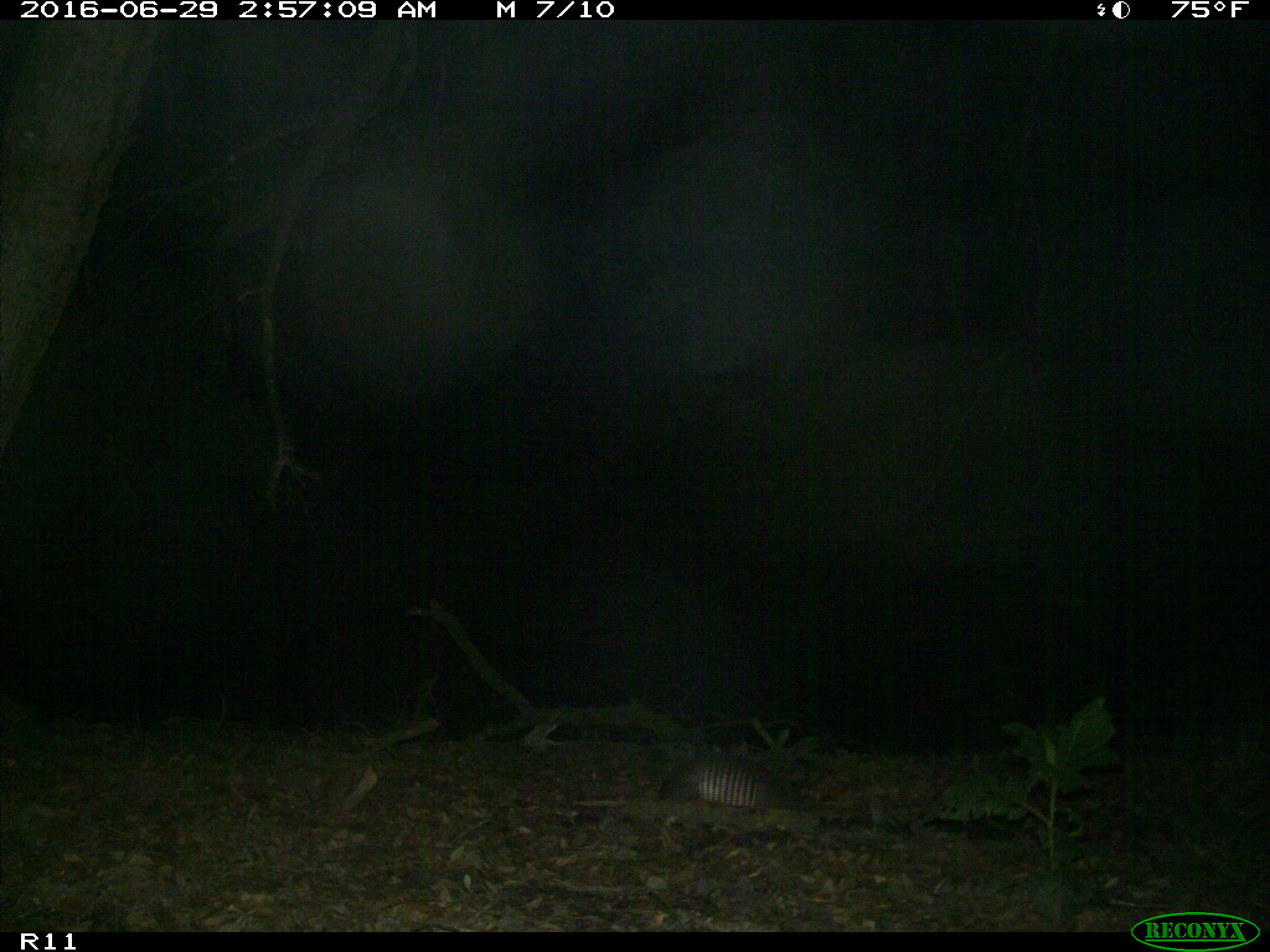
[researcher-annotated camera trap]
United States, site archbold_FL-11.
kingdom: Animalia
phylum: Chordata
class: Mammalia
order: Cingulata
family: Dasypodidae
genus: Dasypus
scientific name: Dasypus novemcinctus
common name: nine-banded armadillo